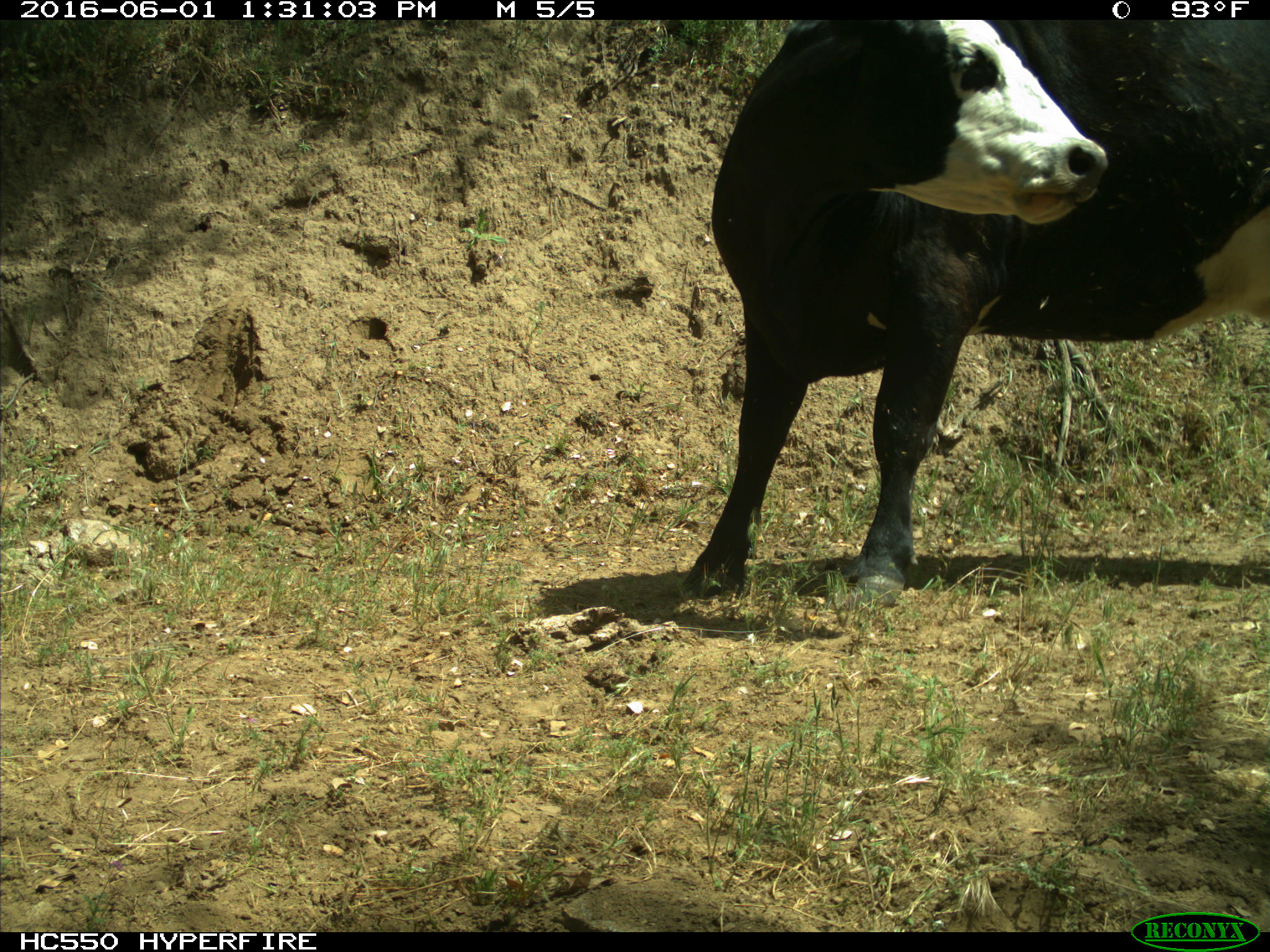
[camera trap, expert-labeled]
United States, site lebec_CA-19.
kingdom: Animalia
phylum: Chordata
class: Mammalia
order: Artiodactyla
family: Bovidae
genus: Bos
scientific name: Bos taurus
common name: domestic cow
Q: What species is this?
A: Bos taurus (domestic cow).